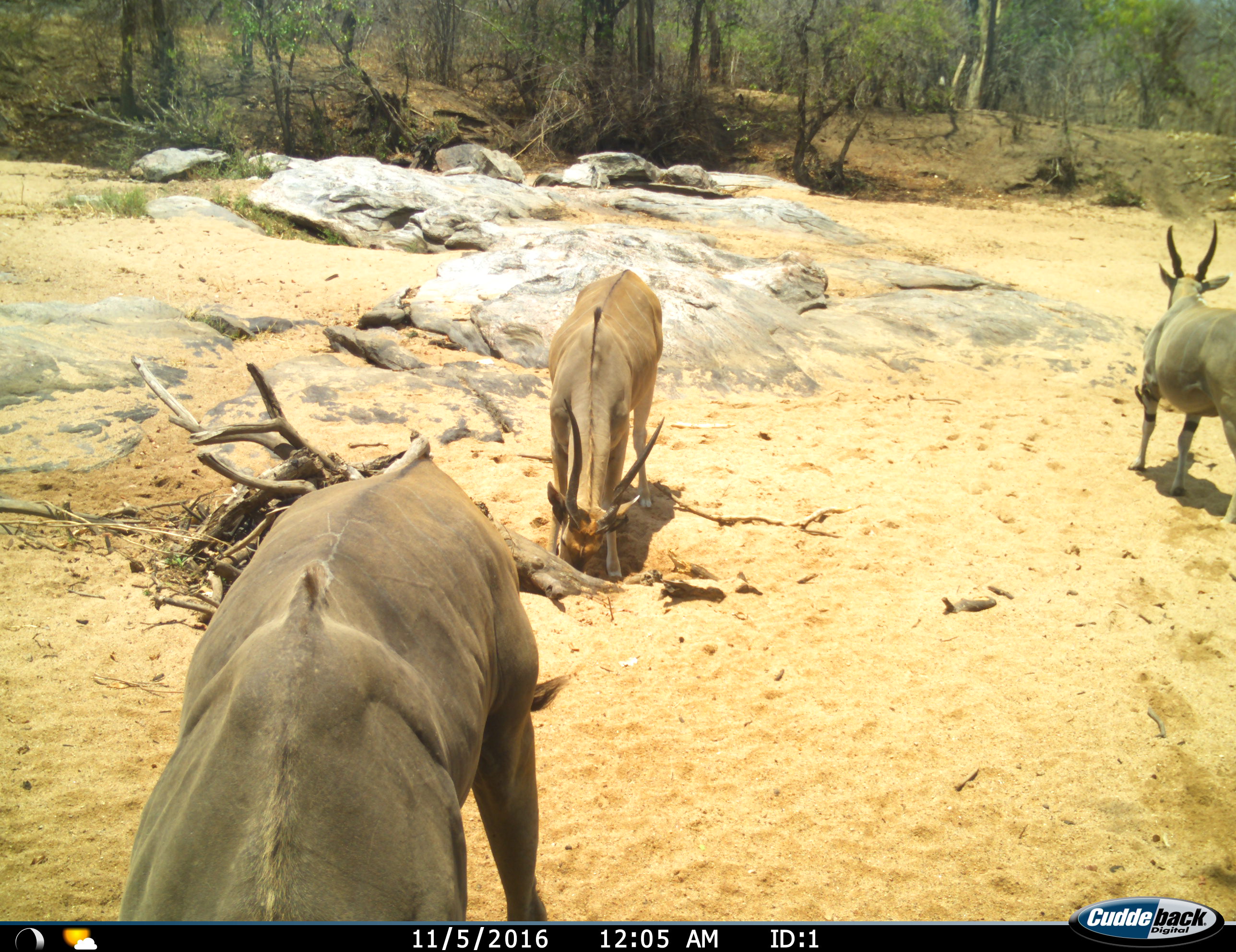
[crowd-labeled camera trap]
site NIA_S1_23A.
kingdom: Animalia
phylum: Chordata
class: Mammalia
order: Artiodactyla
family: Bovidae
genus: Tragelaphus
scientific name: Tragelaphus oryx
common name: eland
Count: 3.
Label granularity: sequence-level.